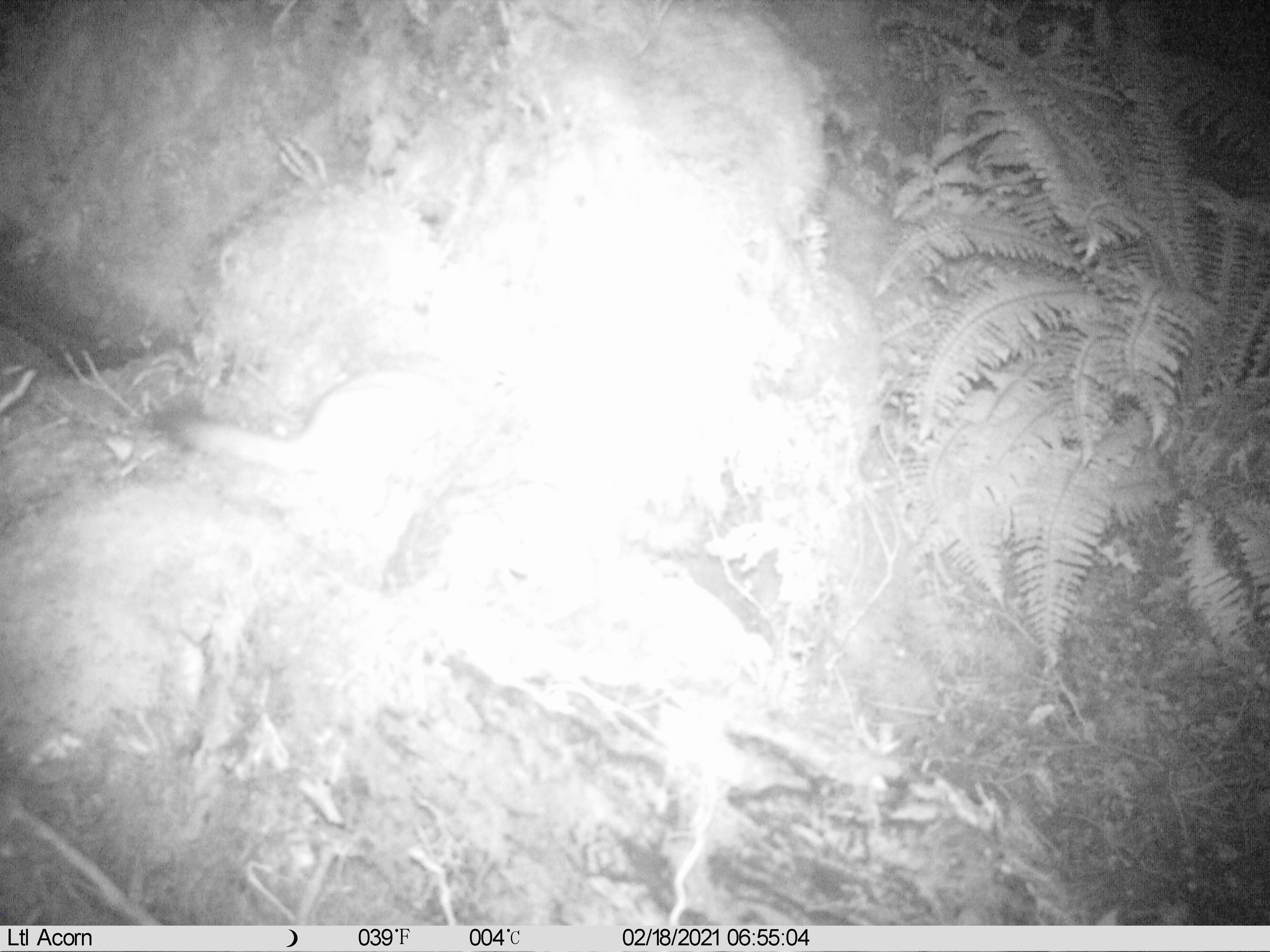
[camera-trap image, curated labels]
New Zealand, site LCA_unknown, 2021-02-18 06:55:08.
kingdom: Animalia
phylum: Chordata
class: Mammalia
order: Carnivora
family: Mustelidae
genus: Mustela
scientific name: Mustela erminea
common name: stoat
Stoat (Mustela erminea).